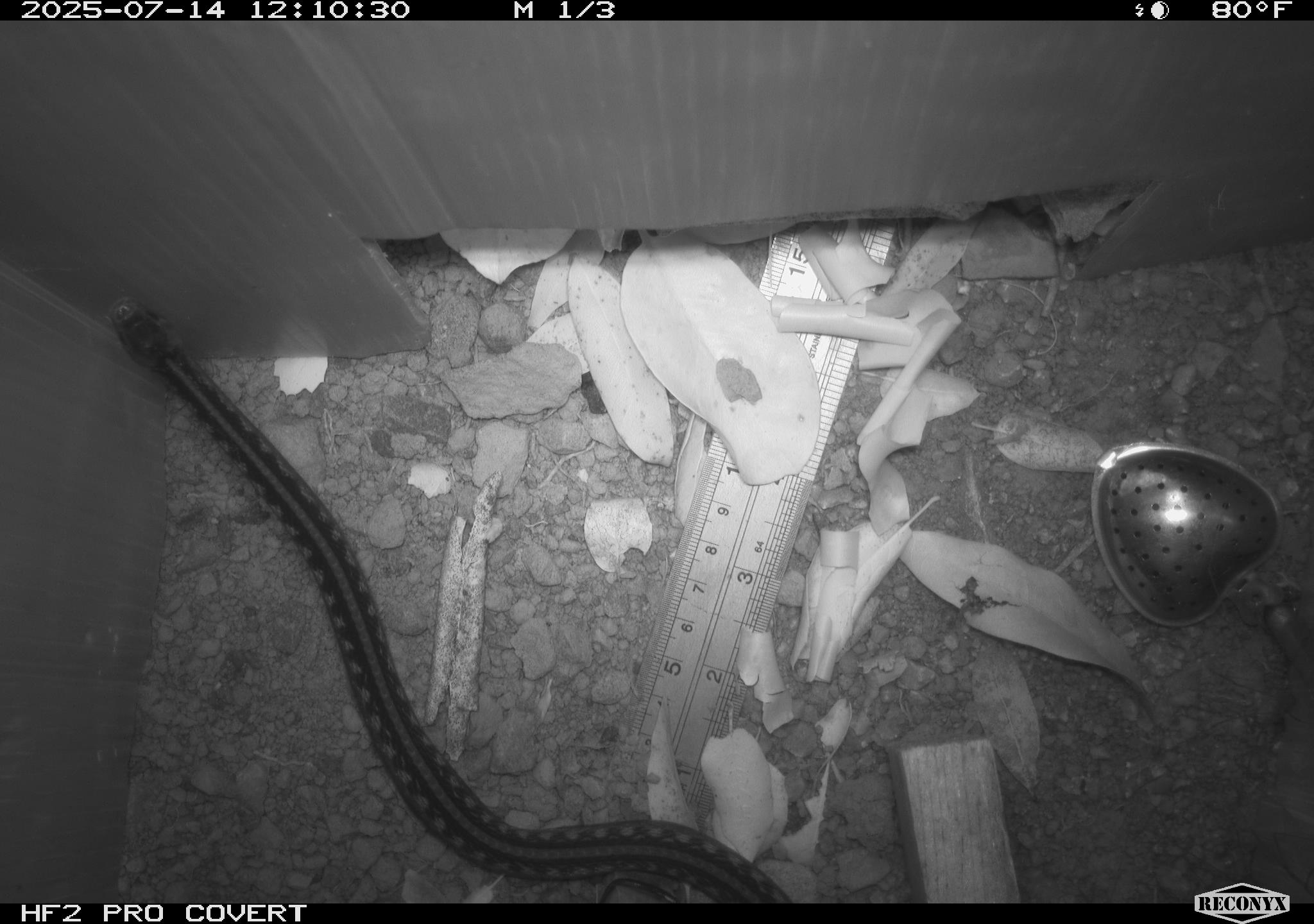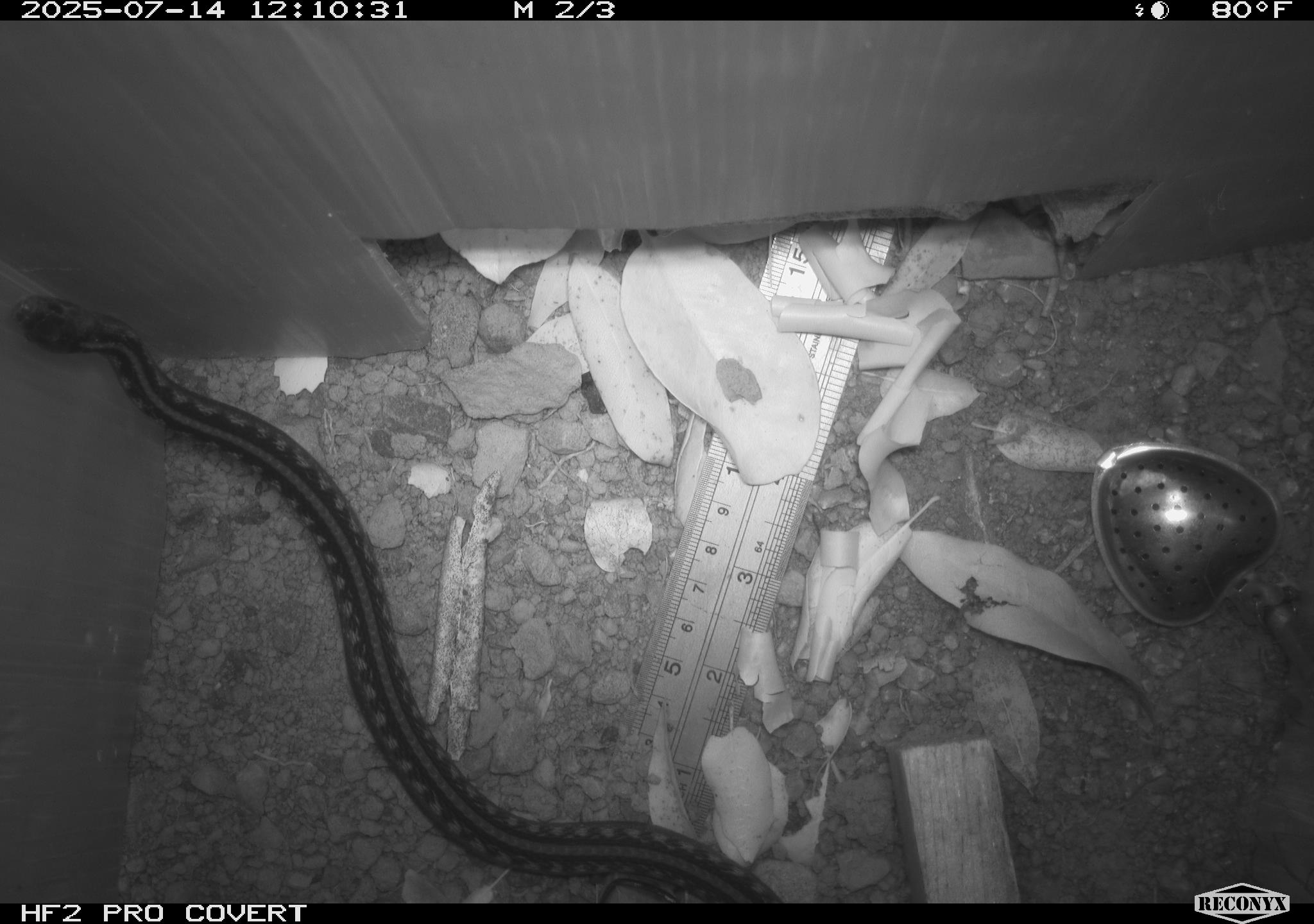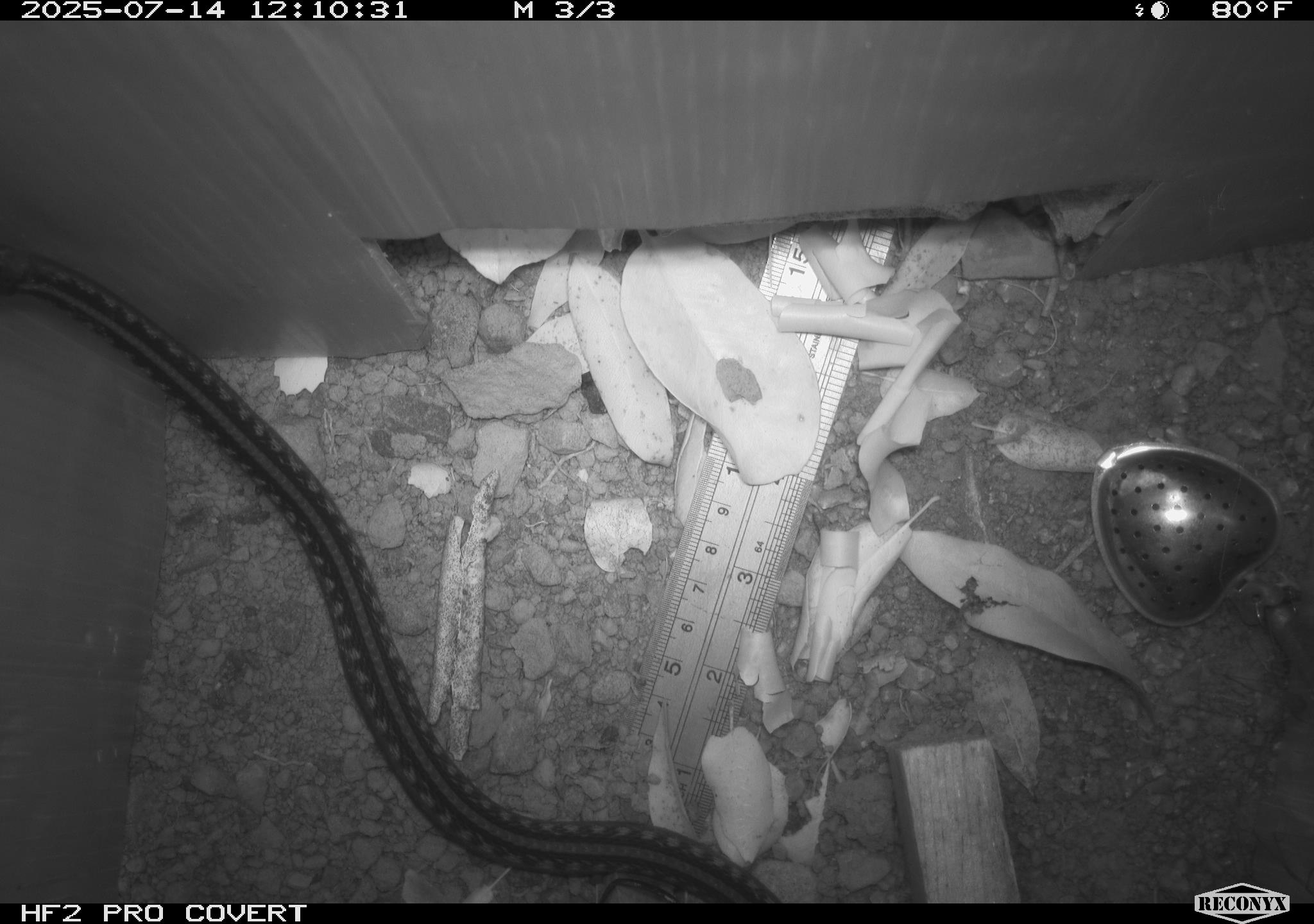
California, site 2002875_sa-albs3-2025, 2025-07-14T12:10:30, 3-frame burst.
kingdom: Animalia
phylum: Chordata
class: Reptilia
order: Squamata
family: Colubridae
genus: Thamnophis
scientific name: Thamnophis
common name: american gartersnakes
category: thamnophis species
Thamnophis species (american gartersnakes) (Thamnophis).